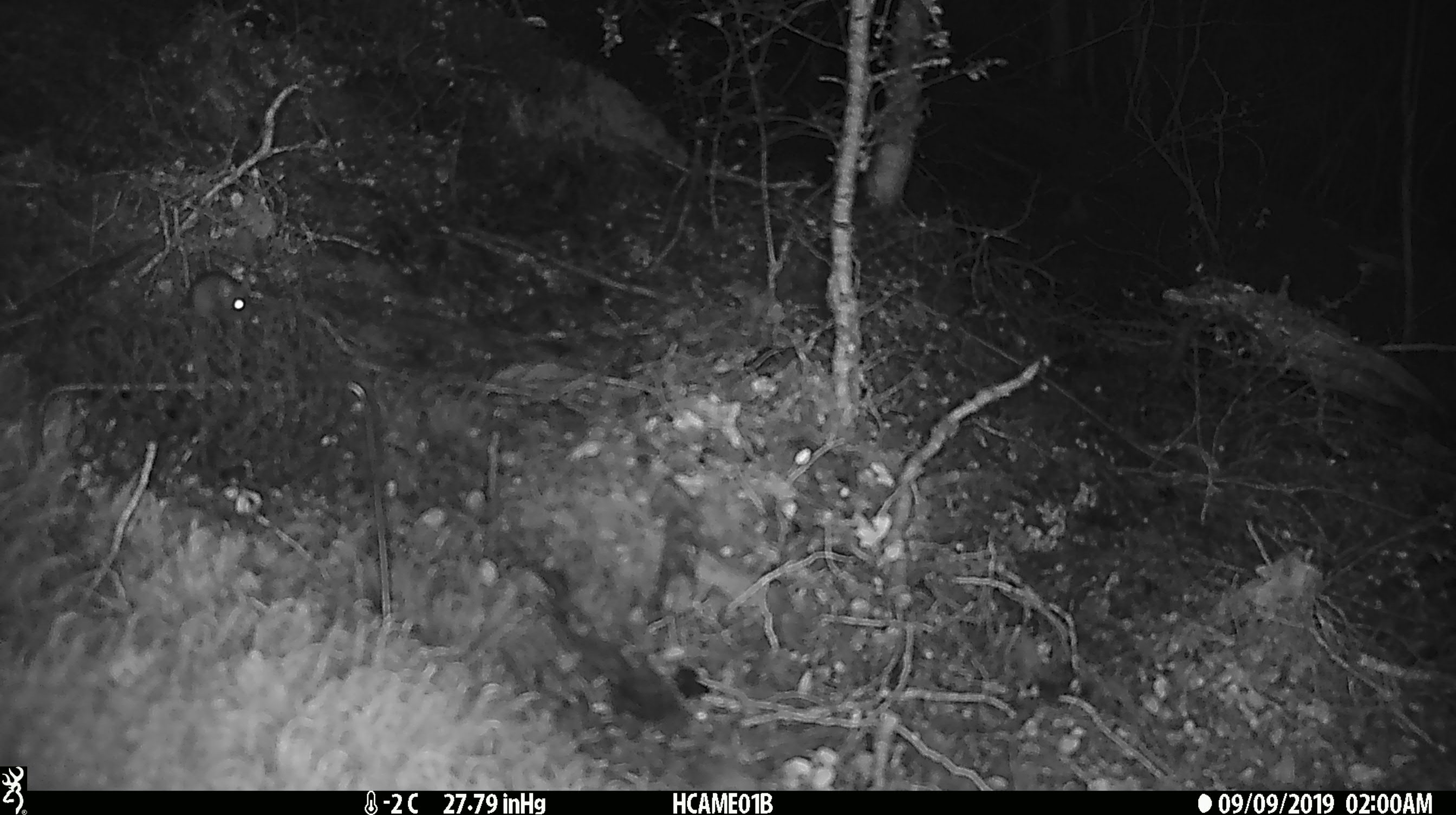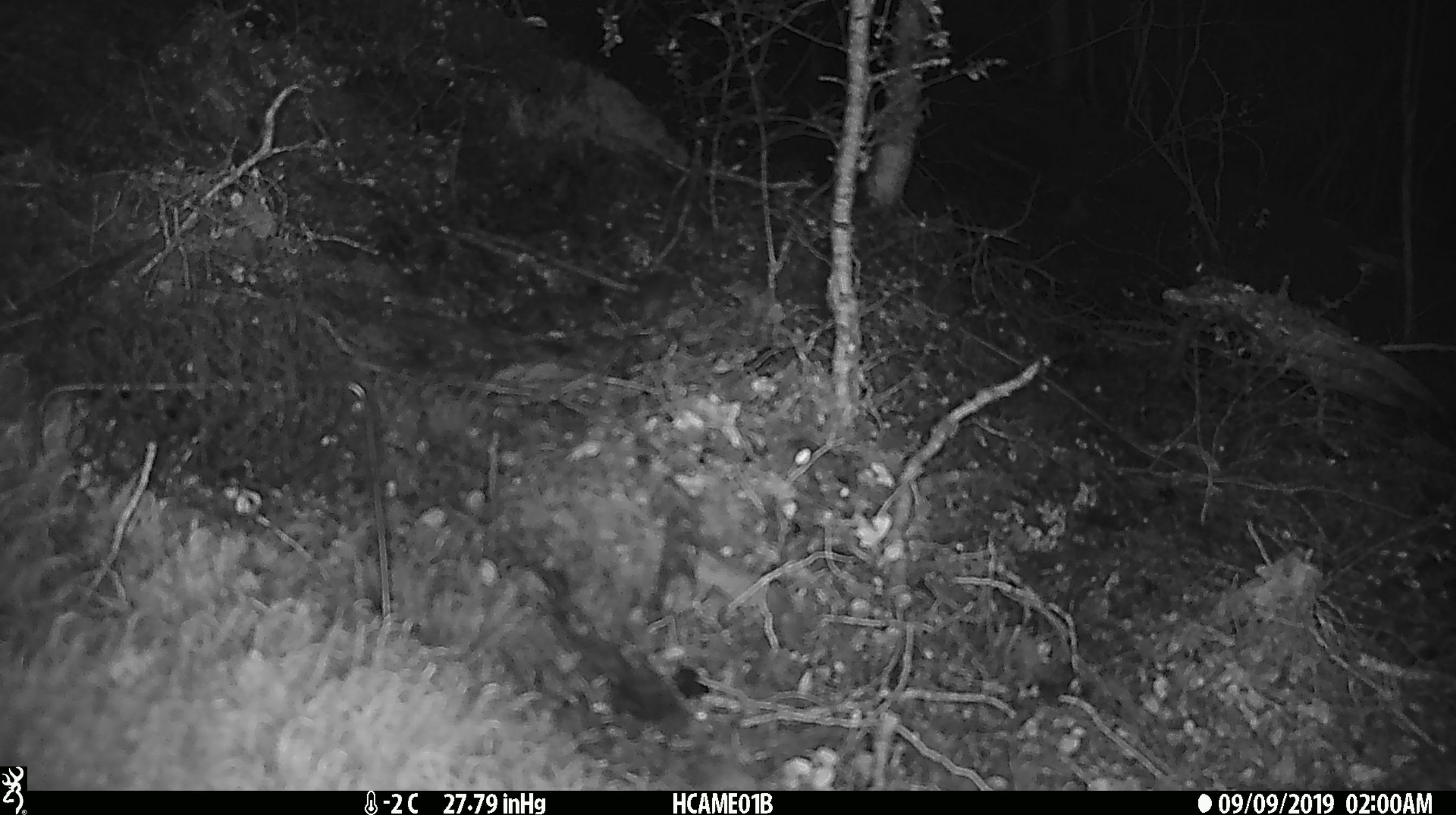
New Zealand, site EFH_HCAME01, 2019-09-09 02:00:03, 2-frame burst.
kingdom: Animalia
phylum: Chordata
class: Mammalia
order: Rodentia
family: Muridae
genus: Mus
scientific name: Mus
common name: mouse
Mouse (Mus).